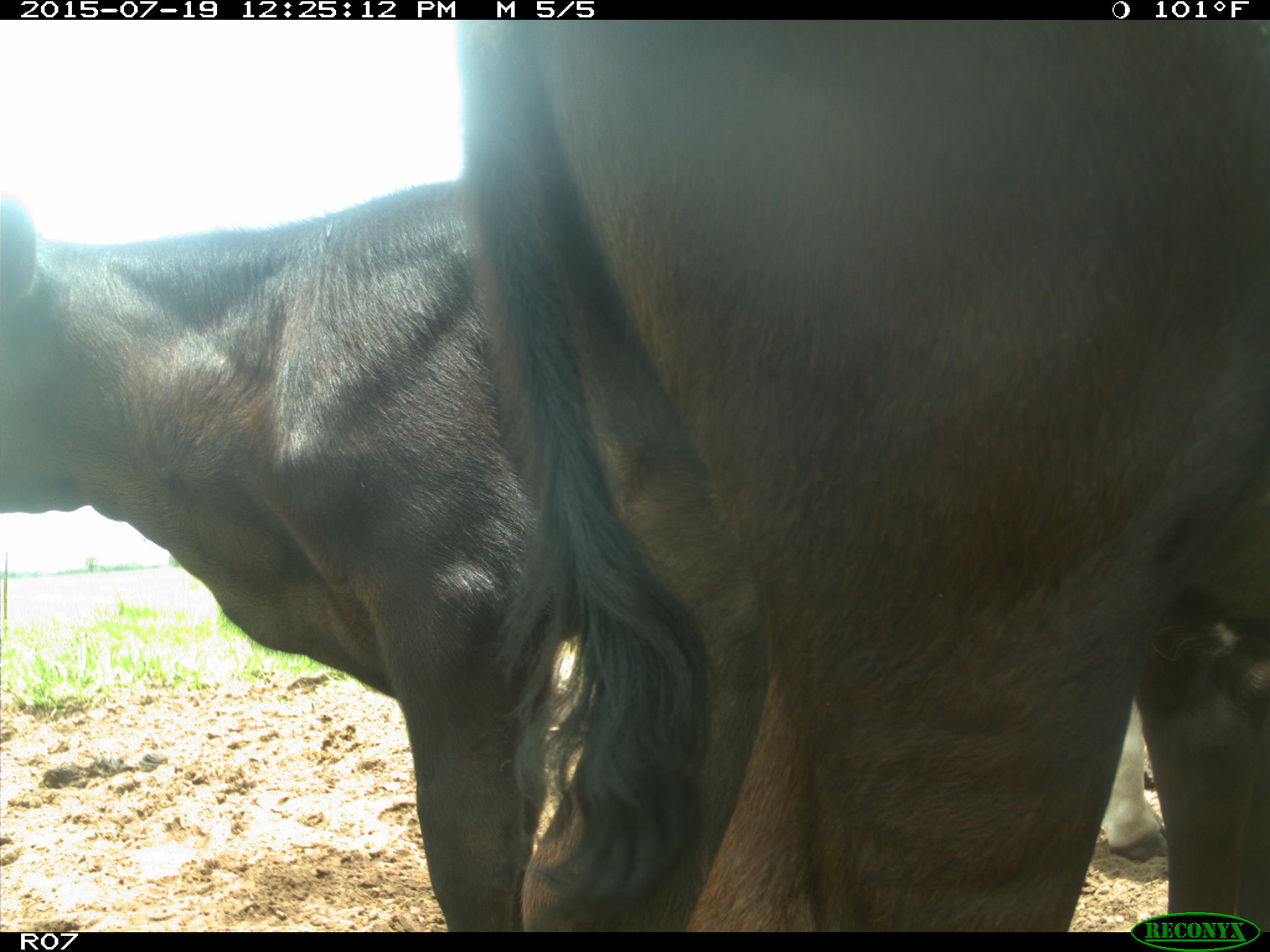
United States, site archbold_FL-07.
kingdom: Animalia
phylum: Chordata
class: Mammalia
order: Artiodactyla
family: Bovidae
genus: Bos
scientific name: Bos taurus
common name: domestic cow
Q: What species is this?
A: Bos taurus (domestic cow).